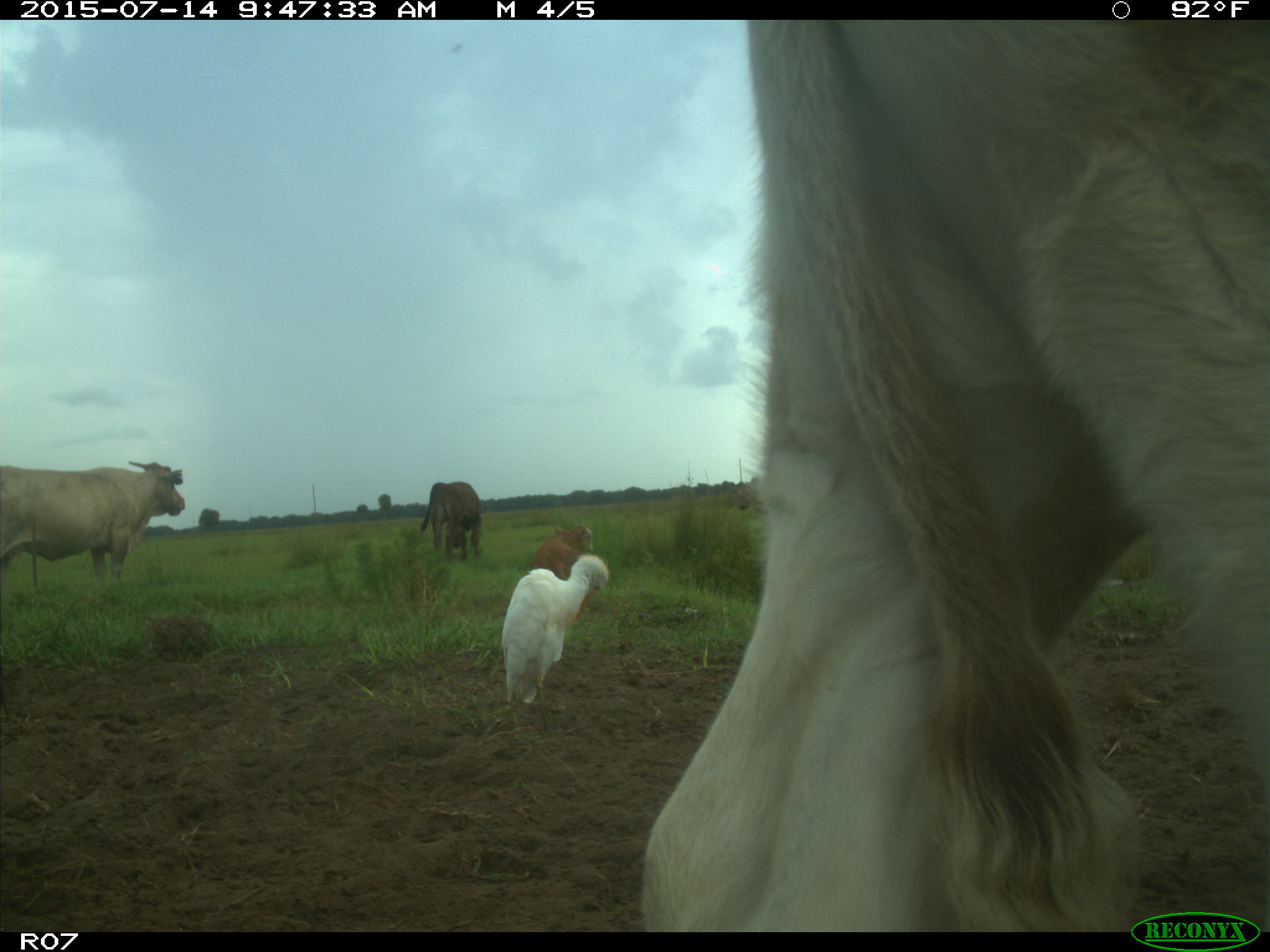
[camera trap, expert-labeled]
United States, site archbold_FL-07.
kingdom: Animalia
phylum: Chordata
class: Mammalia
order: Artiodactyla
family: Bovidae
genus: Bos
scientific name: Bos taurus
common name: domestic cow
Bos taurus (domestic cow).